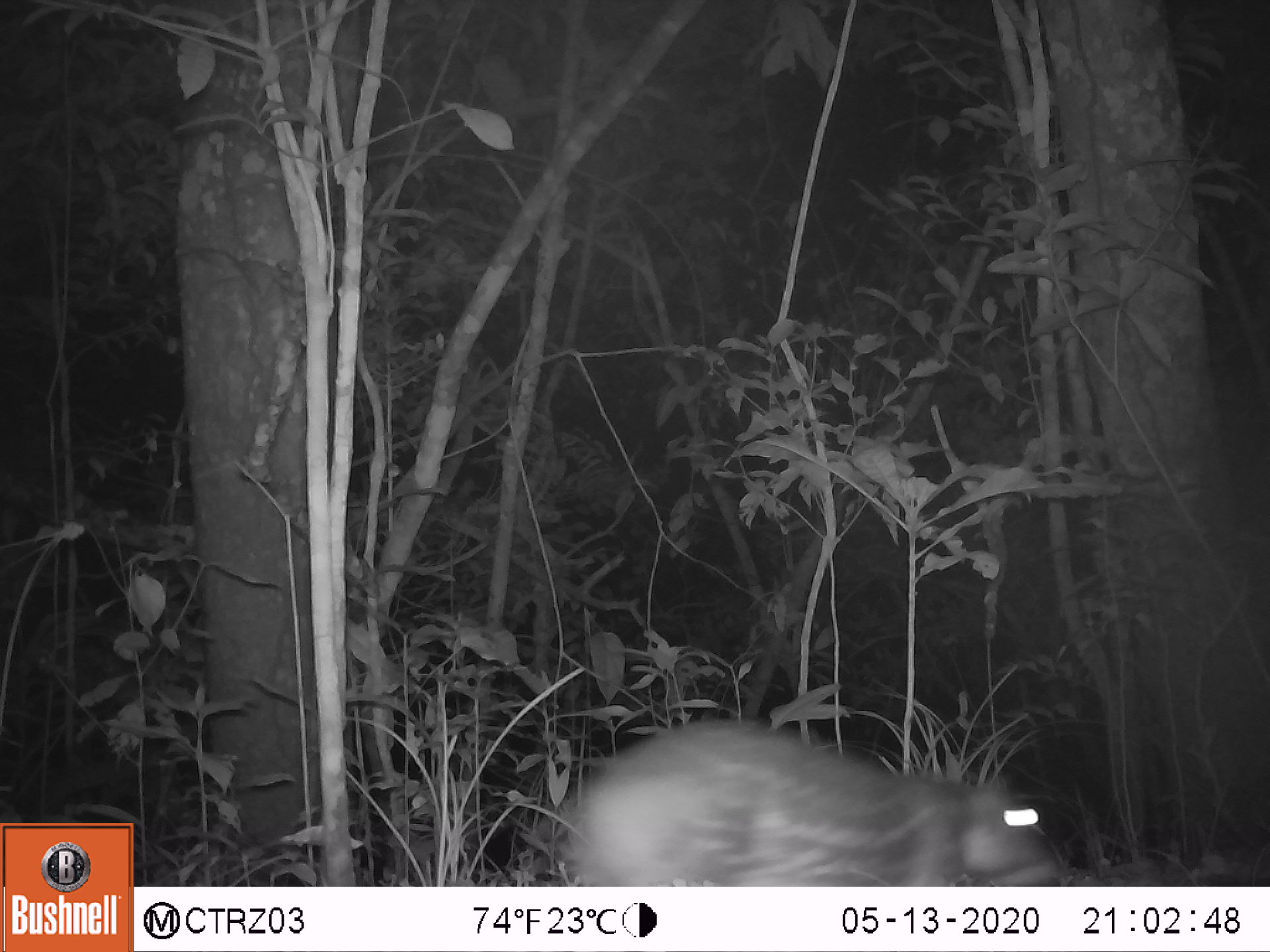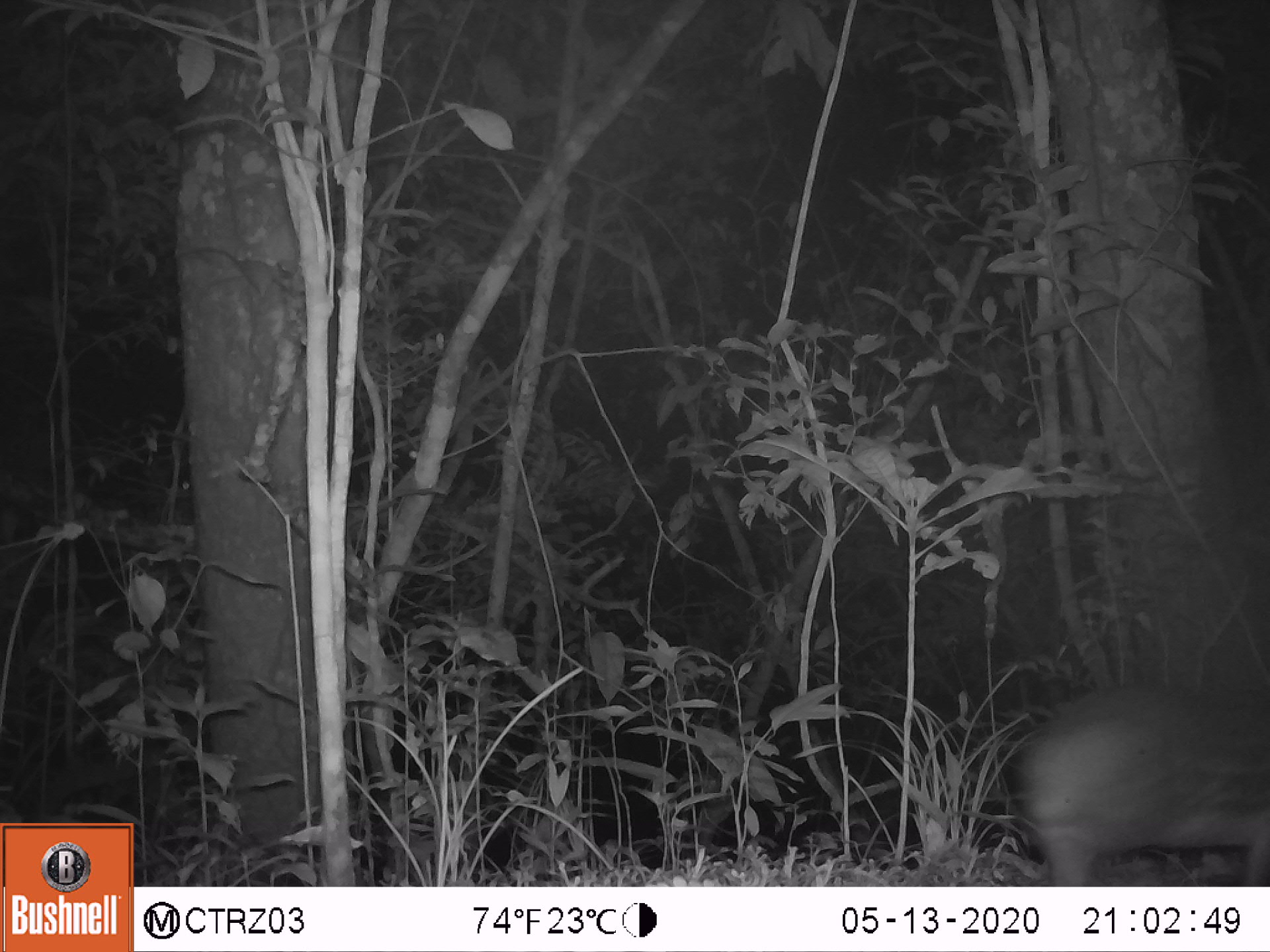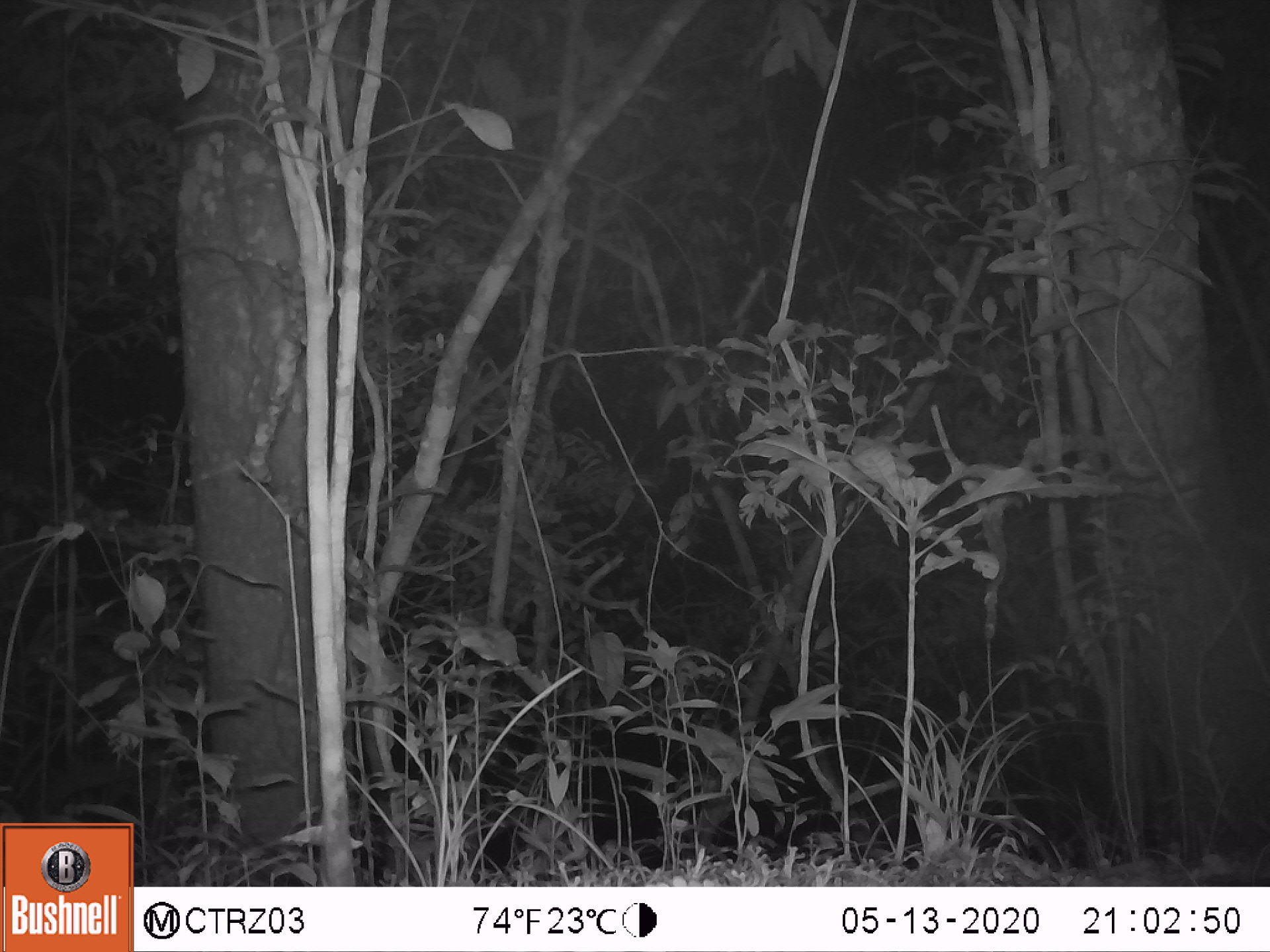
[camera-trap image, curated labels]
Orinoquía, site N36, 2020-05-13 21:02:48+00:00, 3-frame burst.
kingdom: Animalia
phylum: Chordata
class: Mammalia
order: Rodentia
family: Cuniculidae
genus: Cuniculus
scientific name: Cuniculus paca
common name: spotted paca